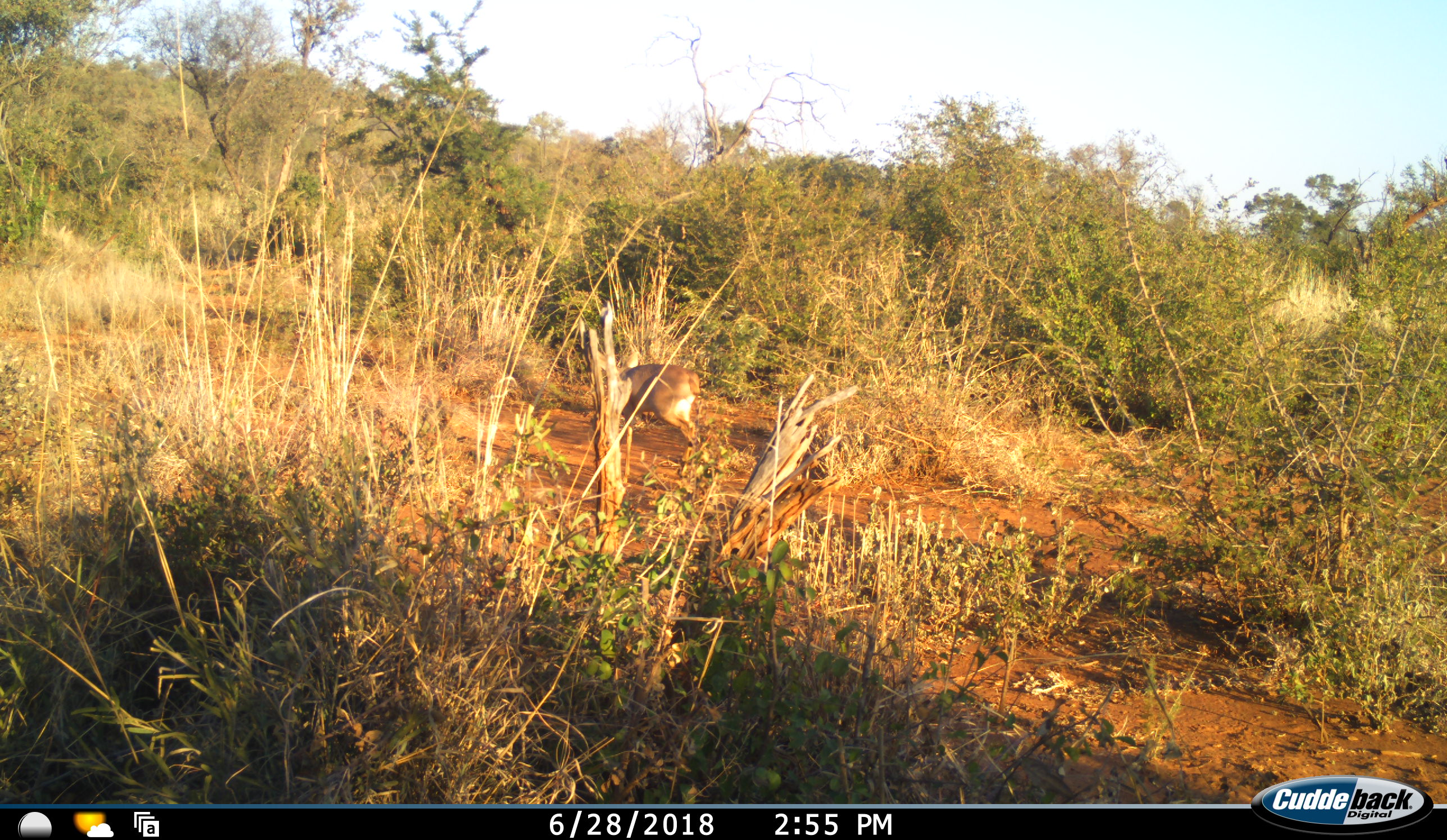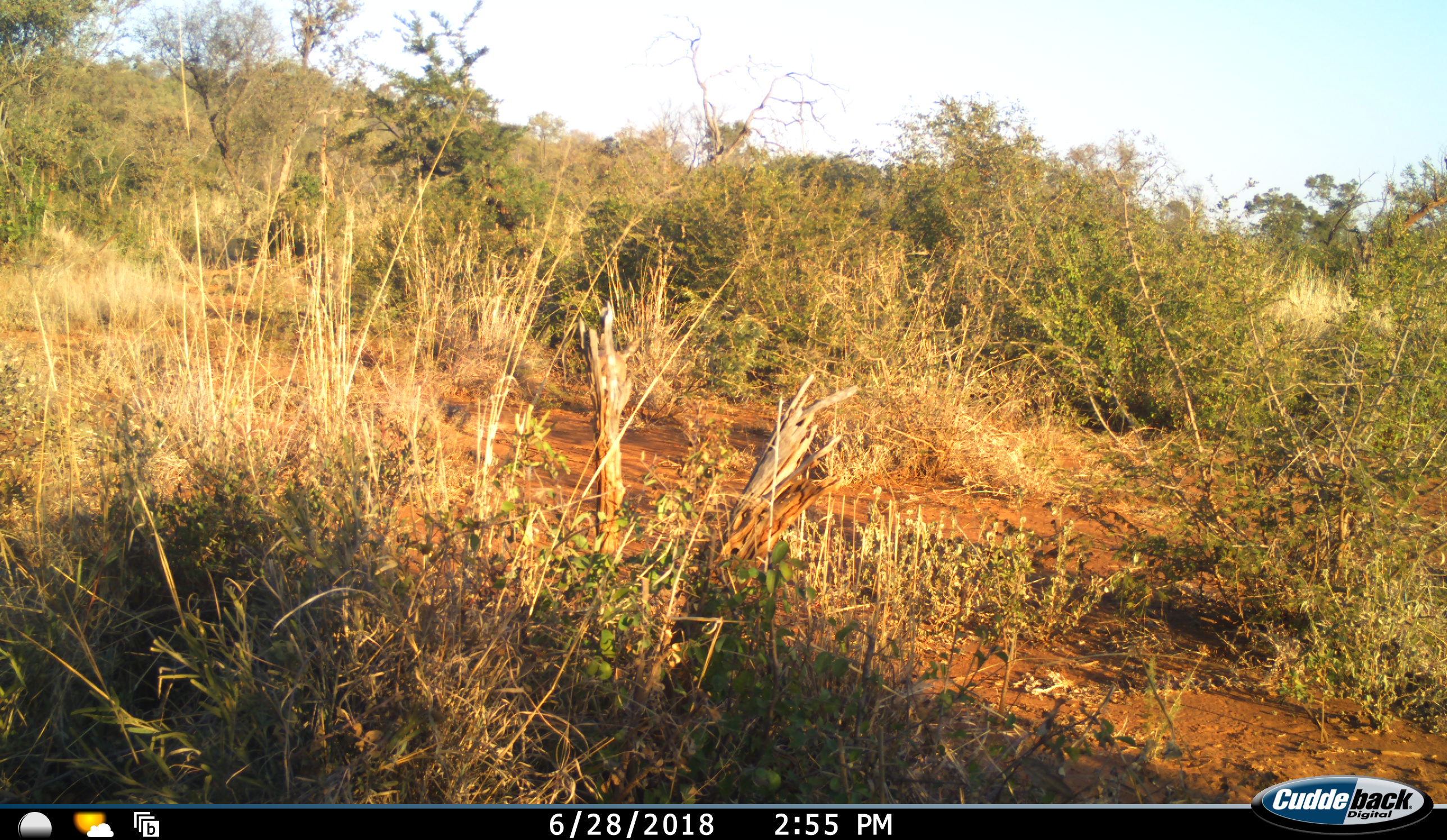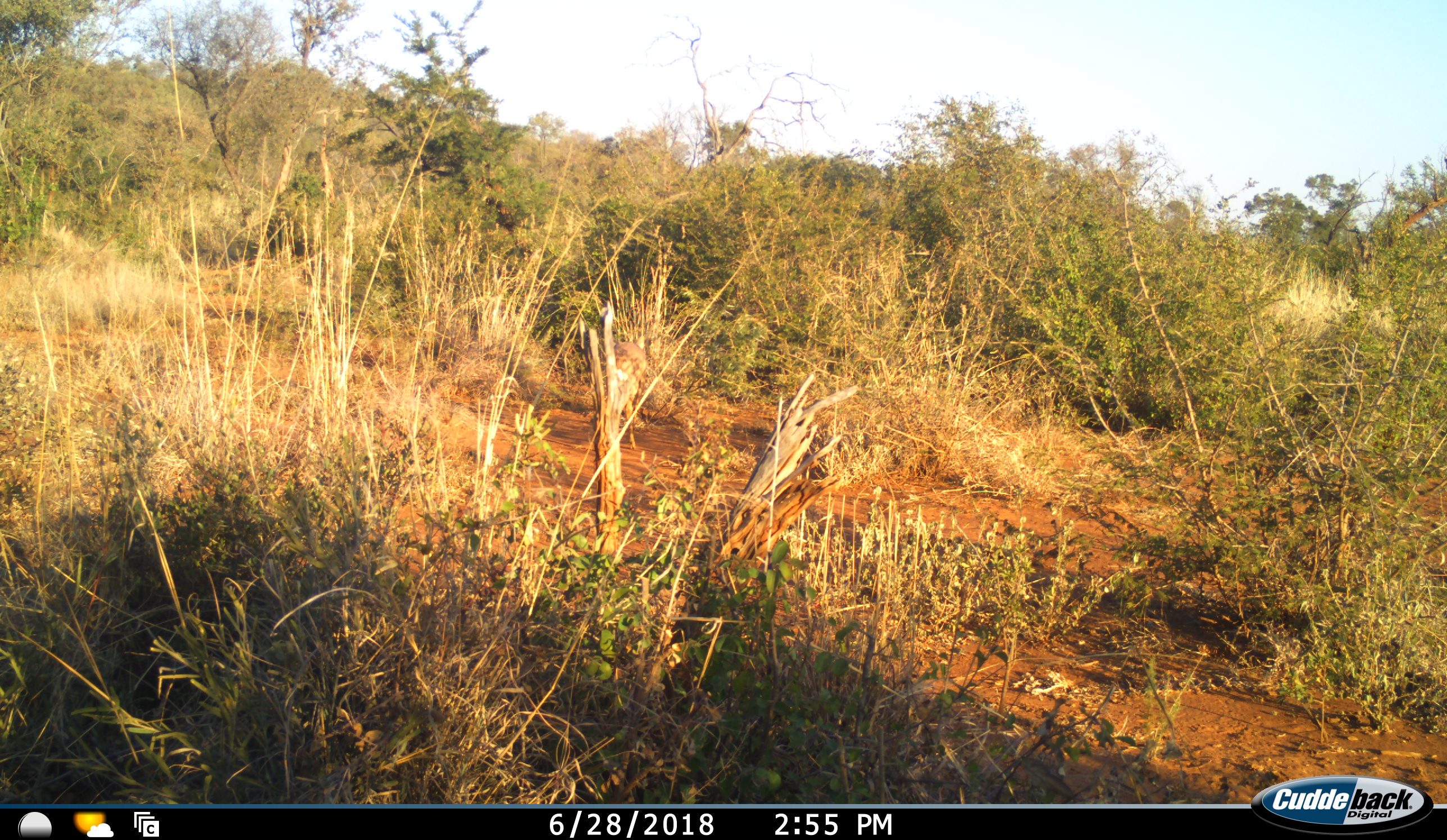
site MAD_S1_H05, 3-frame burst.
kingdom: Animalia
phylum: Chordata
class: Mammalia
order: Artiodactyla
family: Bovidae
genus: Raphicerus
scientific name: Raphicerus campestris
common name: steenbok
Steenbok (Raphicerus campestris), count 1. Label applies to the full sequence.